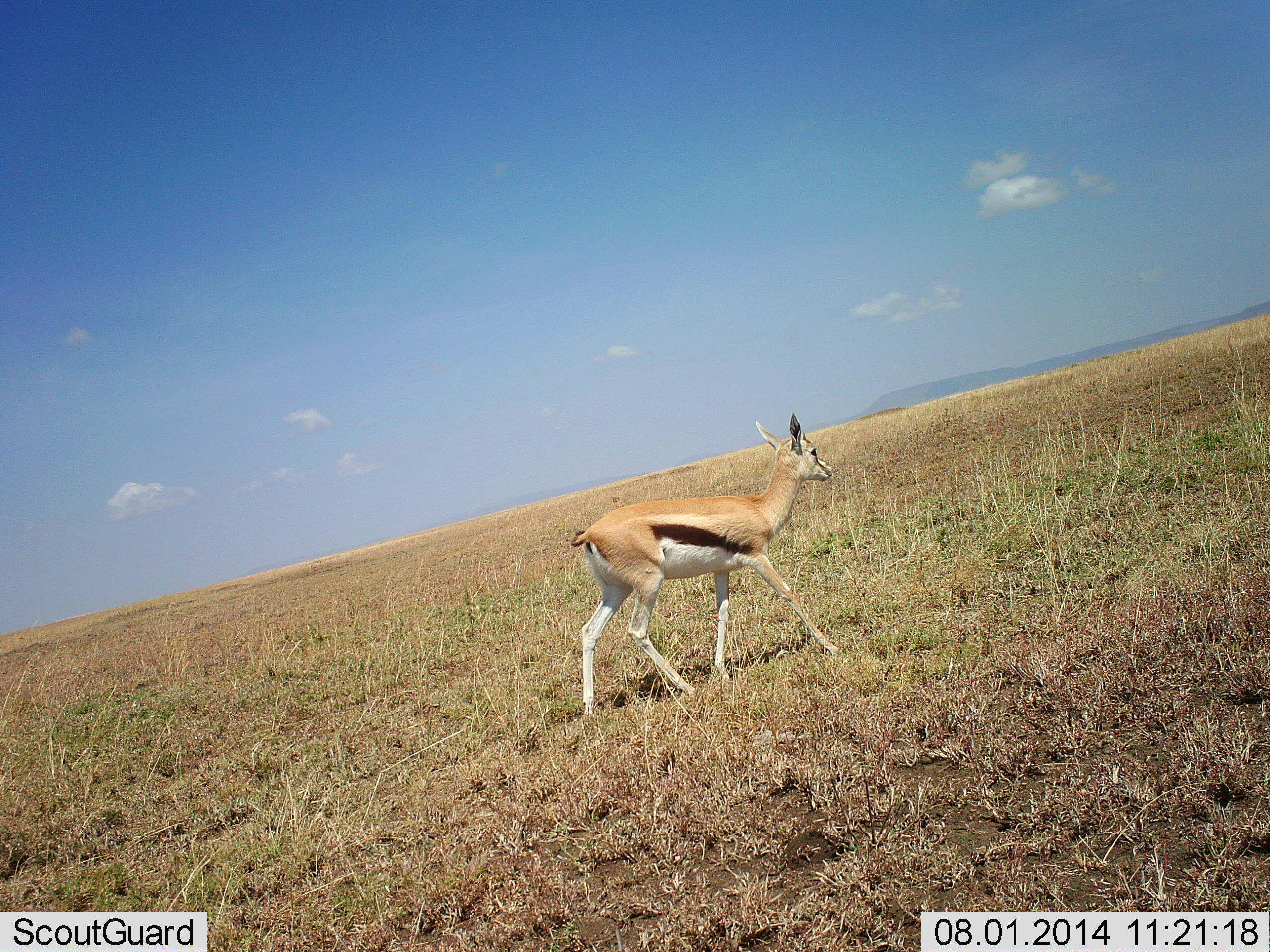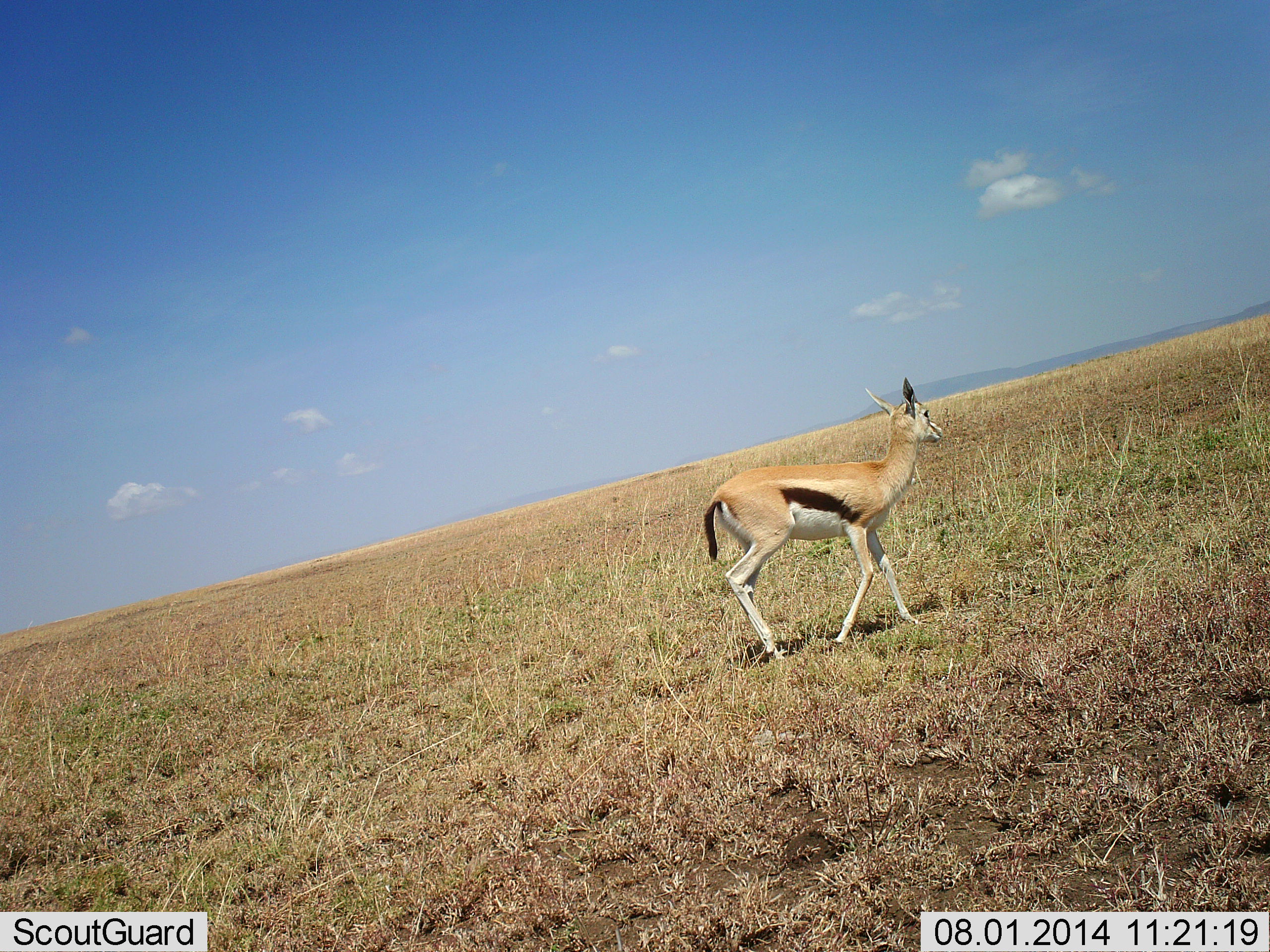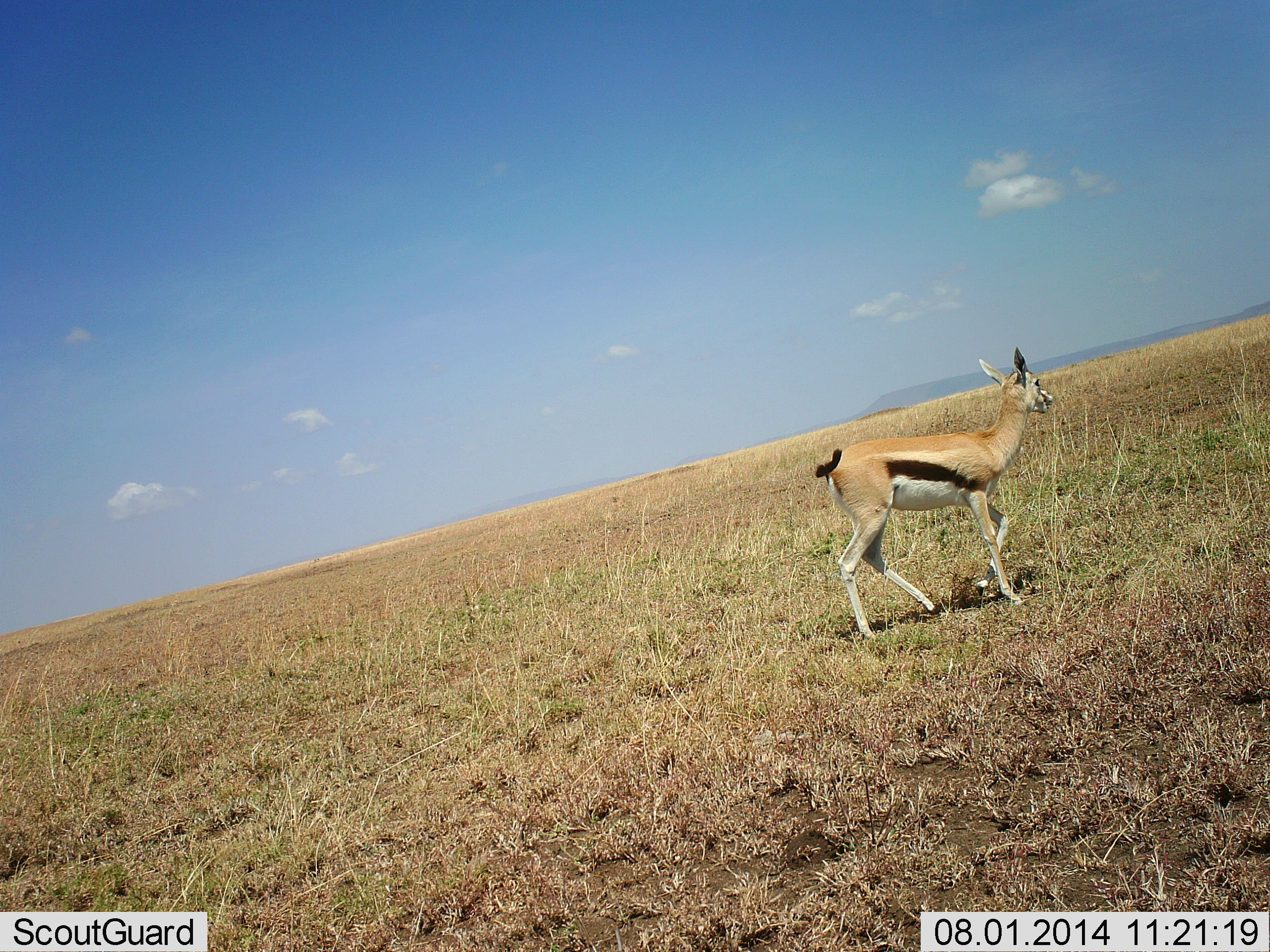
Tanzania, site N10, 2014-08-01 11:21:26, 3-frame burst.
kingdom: Animalia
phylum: Chordata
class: Mammalia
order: Artiodactyla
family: Bovidae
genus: Eudorcas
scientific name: Eudorcas thomsonii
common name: thomson's gazelle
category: gazellethomsons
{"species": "gazellethomsons (thomson's gazelle) (Eudorcas thomsonii)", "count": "1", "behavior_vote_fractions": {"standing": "20%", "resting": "0%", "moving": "80%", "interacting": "0%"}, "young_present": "10%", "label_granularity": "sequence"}